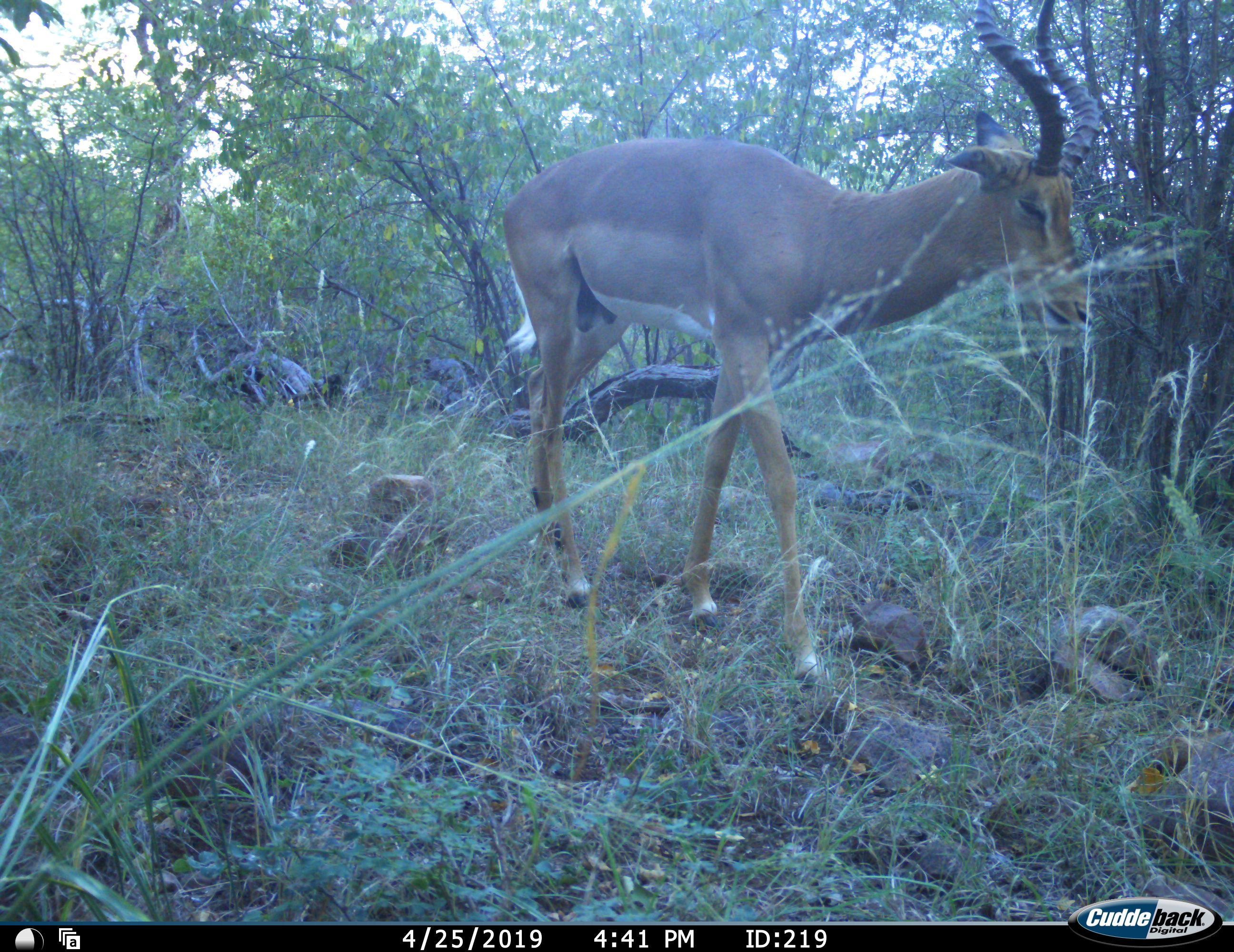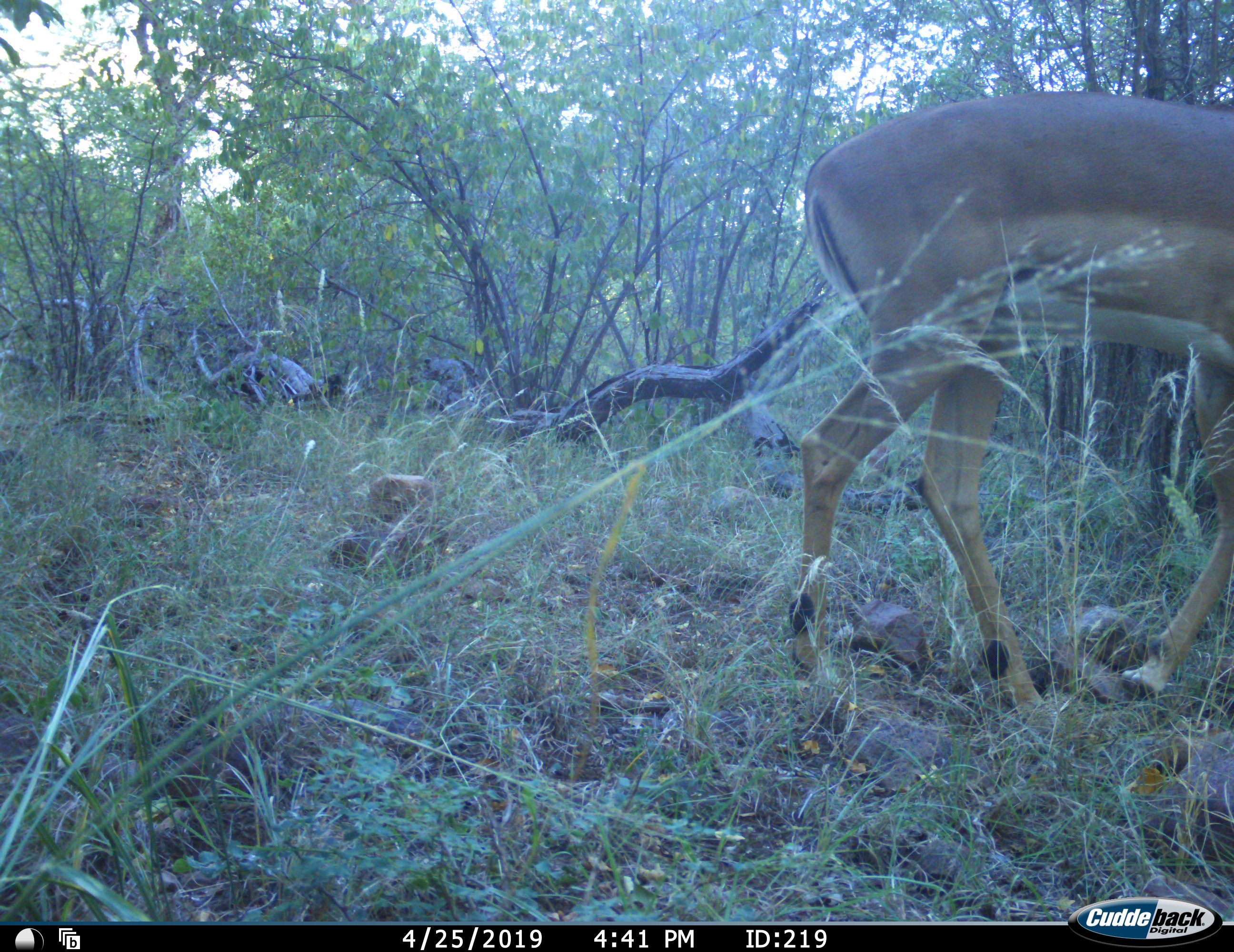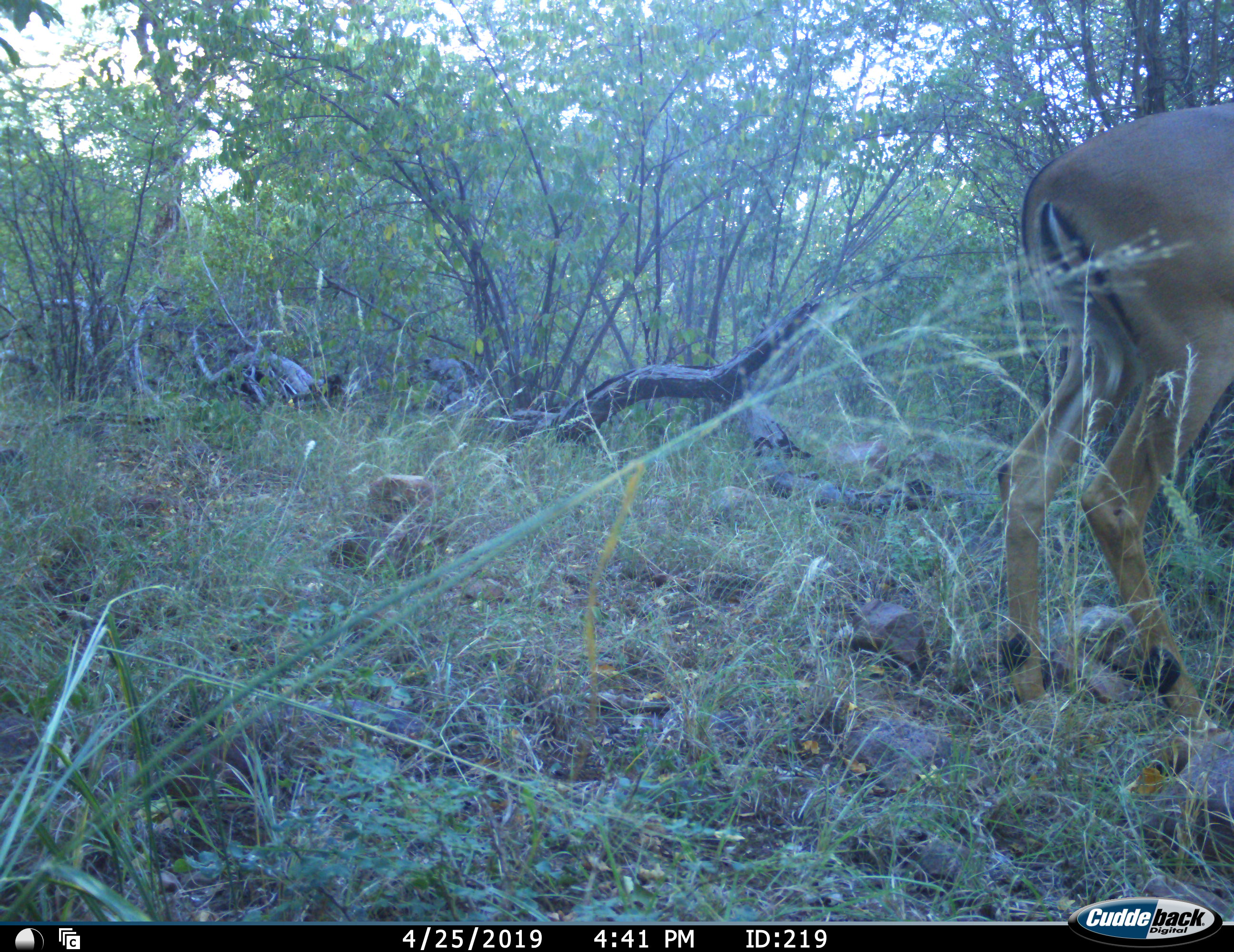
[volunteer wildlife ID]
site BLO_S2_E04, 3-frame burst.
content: unidentified animal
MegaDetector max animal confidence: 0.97